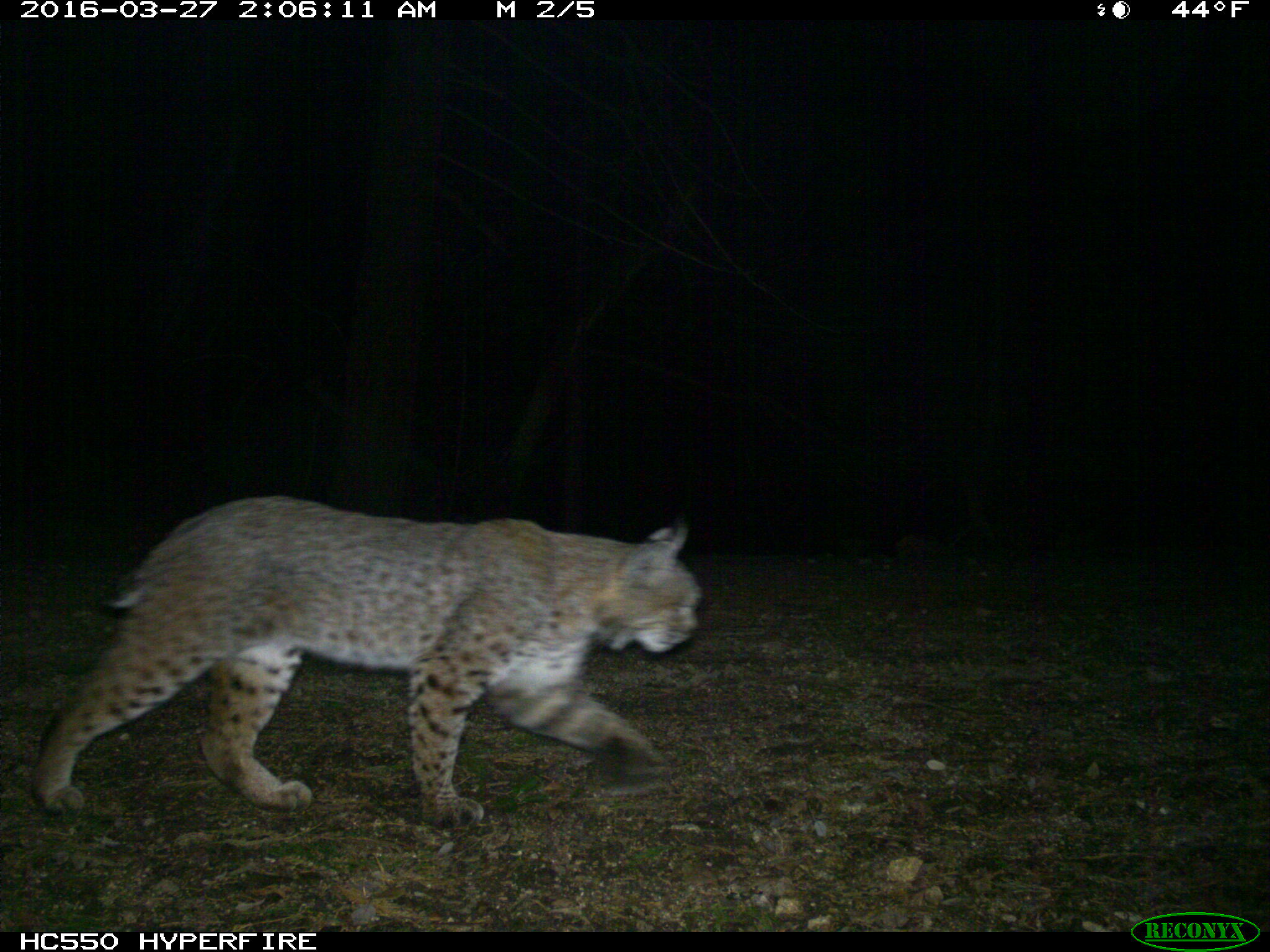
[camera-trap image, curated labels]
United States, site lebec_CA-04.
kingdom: Animalia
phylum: Chordata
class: Mammalia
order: Carnivora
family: Felidae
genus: Lynx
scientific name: Lynx rufus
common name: bobcat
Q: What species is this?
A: Lynx rufus (bobcat).